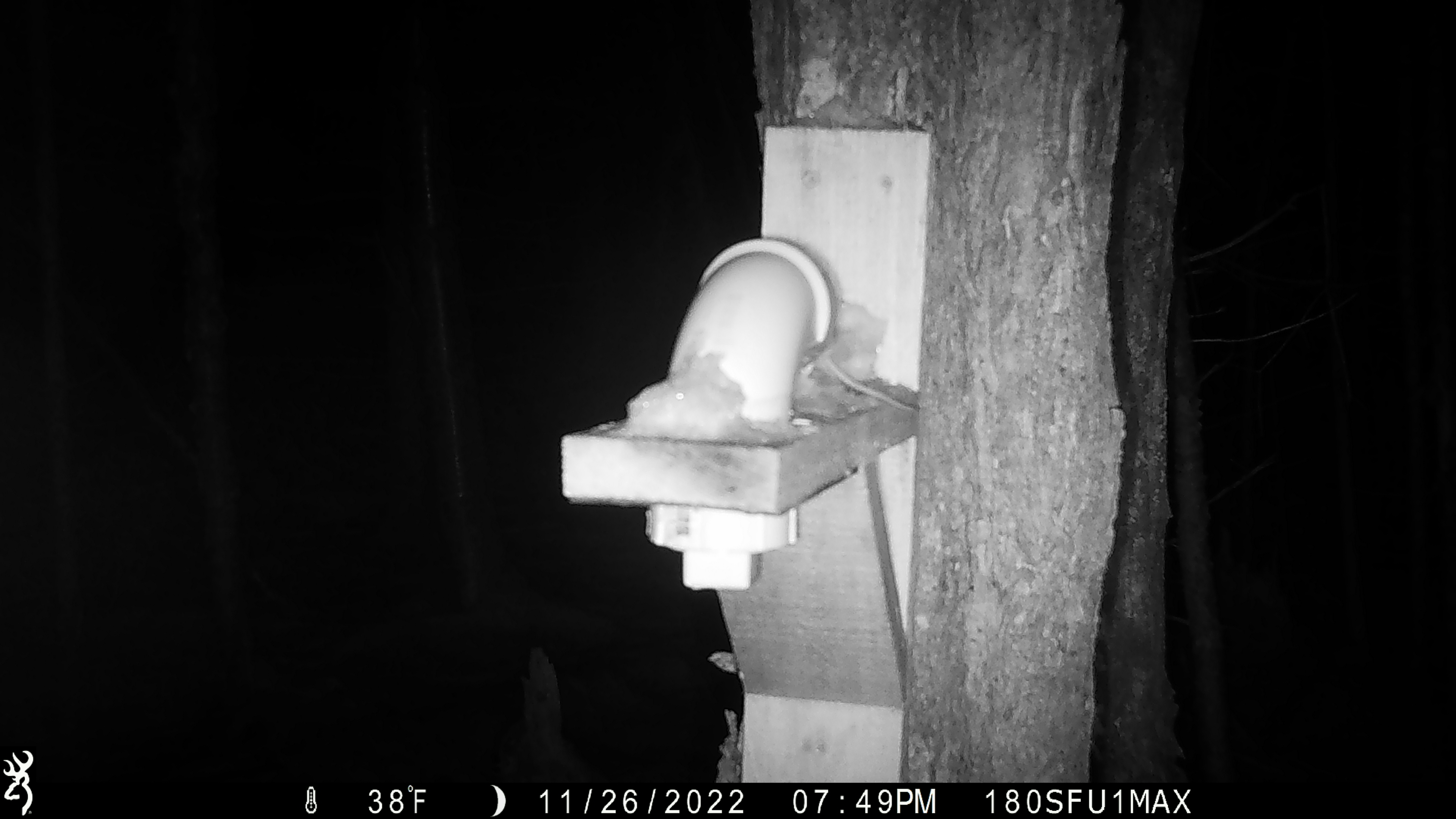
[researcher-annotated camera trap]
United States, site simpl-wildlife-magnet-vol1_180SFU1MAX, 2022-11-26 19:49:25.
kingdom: Animalia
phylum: Chordata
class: Mammalia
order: Rodentia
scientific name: Rodentia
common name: mouse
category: mouse sp.